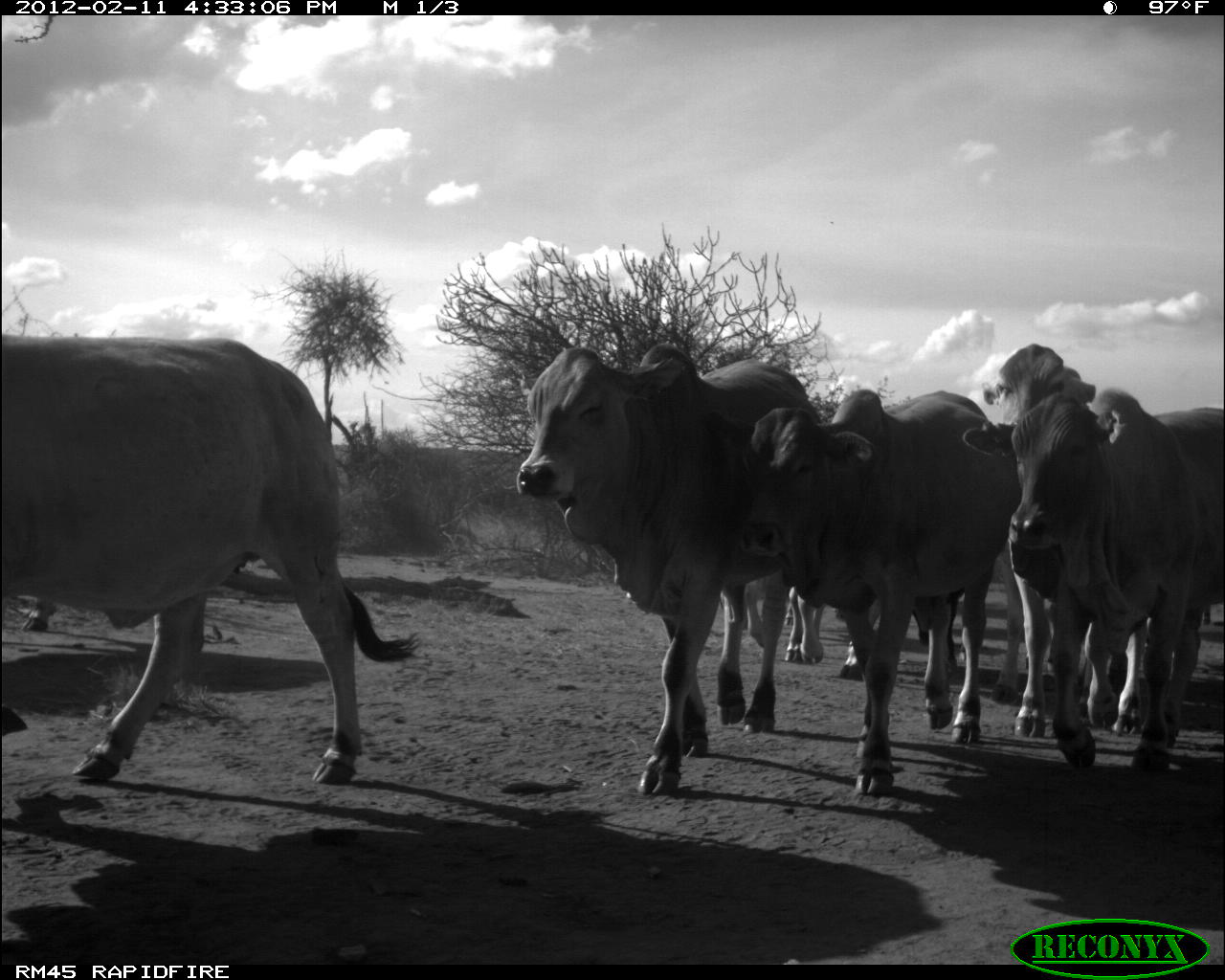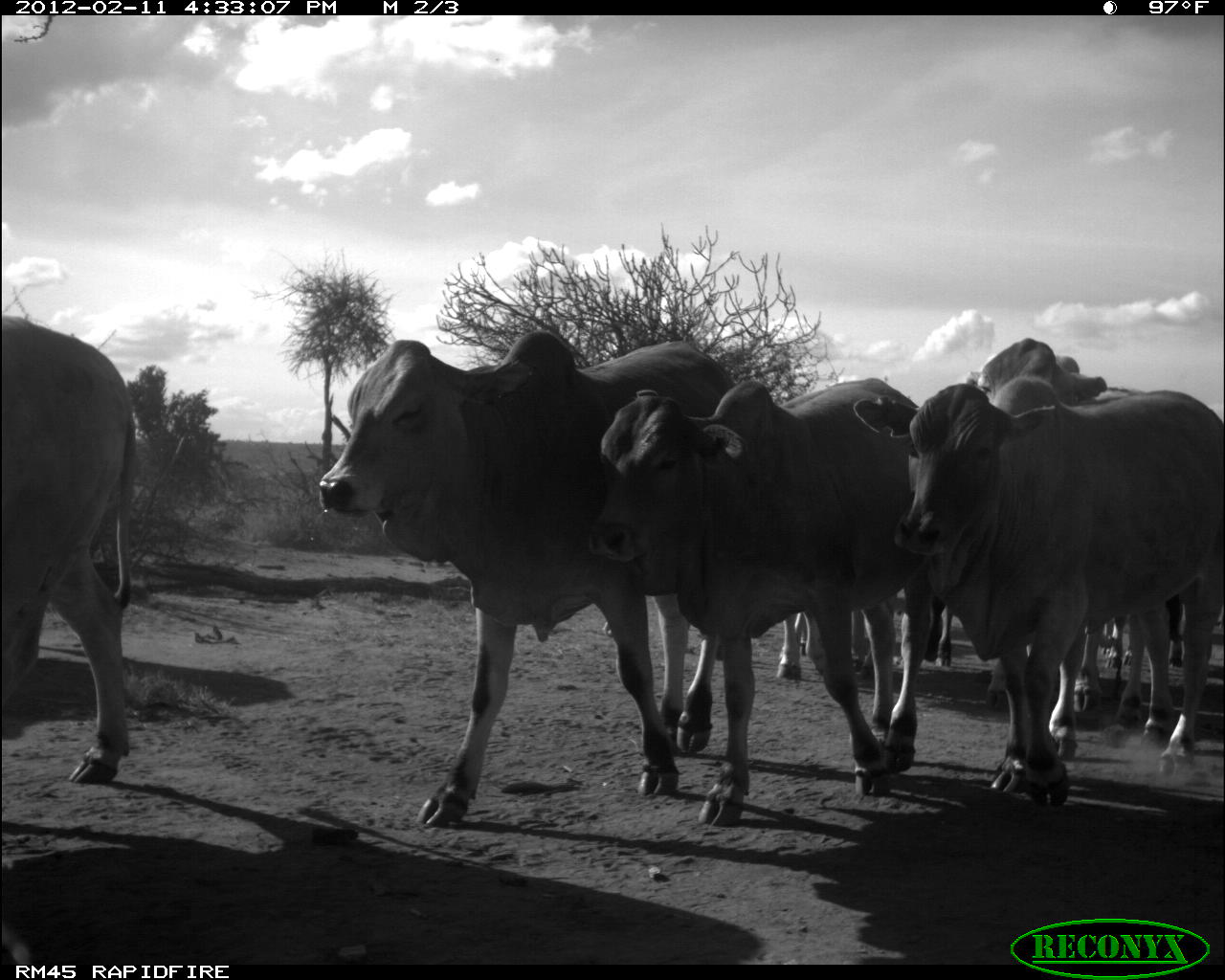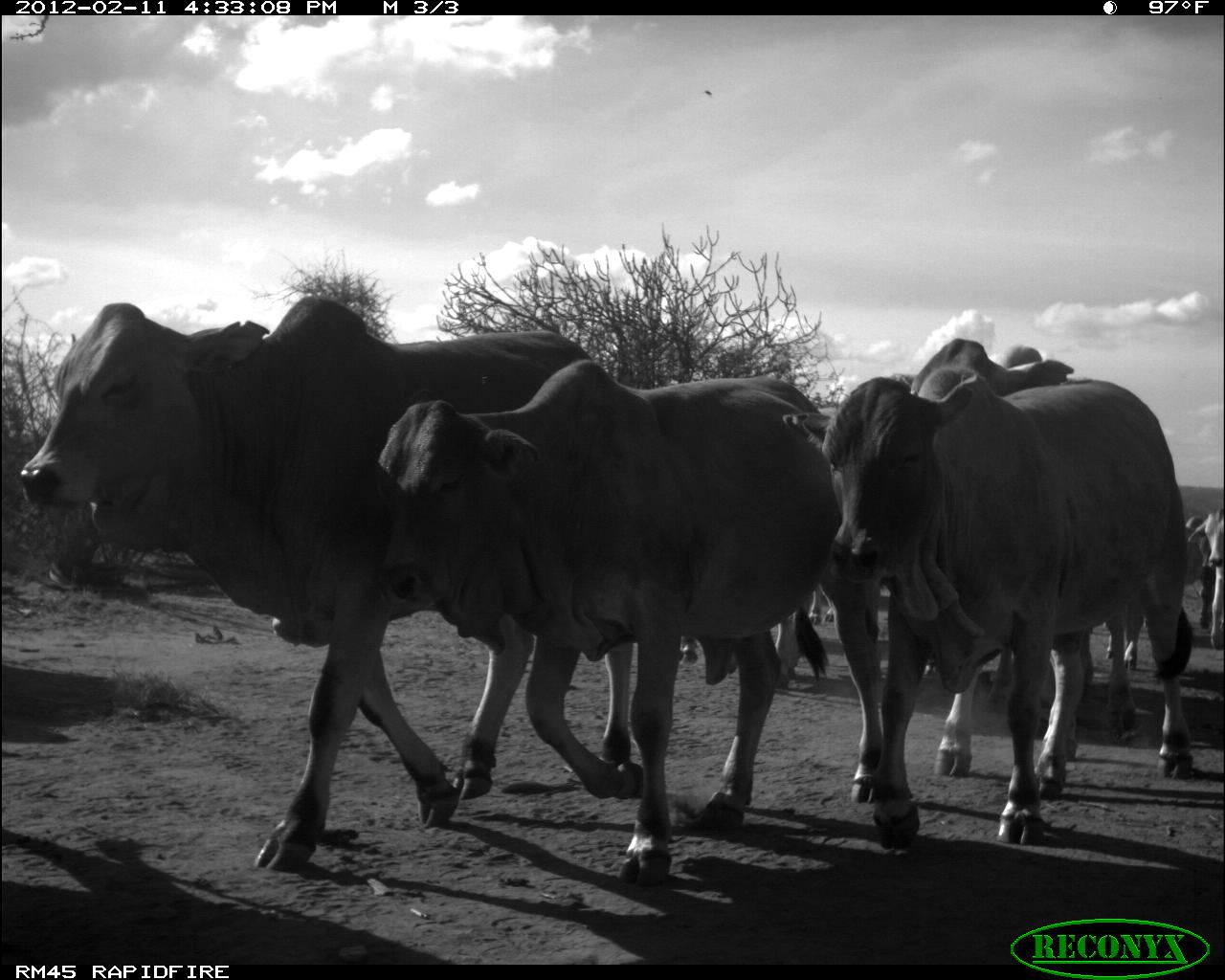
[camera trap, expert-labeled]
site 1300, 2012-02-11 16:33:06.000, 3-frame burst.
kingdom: Animalia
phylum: Chordata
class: Mammalia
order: Artiodactyla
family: Bovidae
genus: Bos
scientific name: Bos taurus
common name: domestic cattle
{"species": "Bos taurus (domestic cattle)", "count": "8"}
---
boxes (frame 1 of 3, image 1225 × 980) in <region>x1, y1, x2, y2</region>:
bos taurus: <region>2, 334, 423, 787</region>; <region>515, 342, 823, 796</region>; <region>734, 388, 1015, 798</region>; <region>963, 388, 1223, 778</region>; <region>980, 343, 1145, 737</region>; <region>837, 596, 959, 682</region>; <region>742, 573, 824, 665</region>; <region>21, 597, 56, 634</region>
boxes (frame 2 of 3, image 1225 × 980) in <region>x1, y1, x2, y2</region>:
group: <region>3, 314, 1223, 833</region>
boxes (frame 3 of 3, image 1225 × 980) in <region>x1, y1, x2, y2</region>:
group: <region>19, 295, 1223, 891</region>